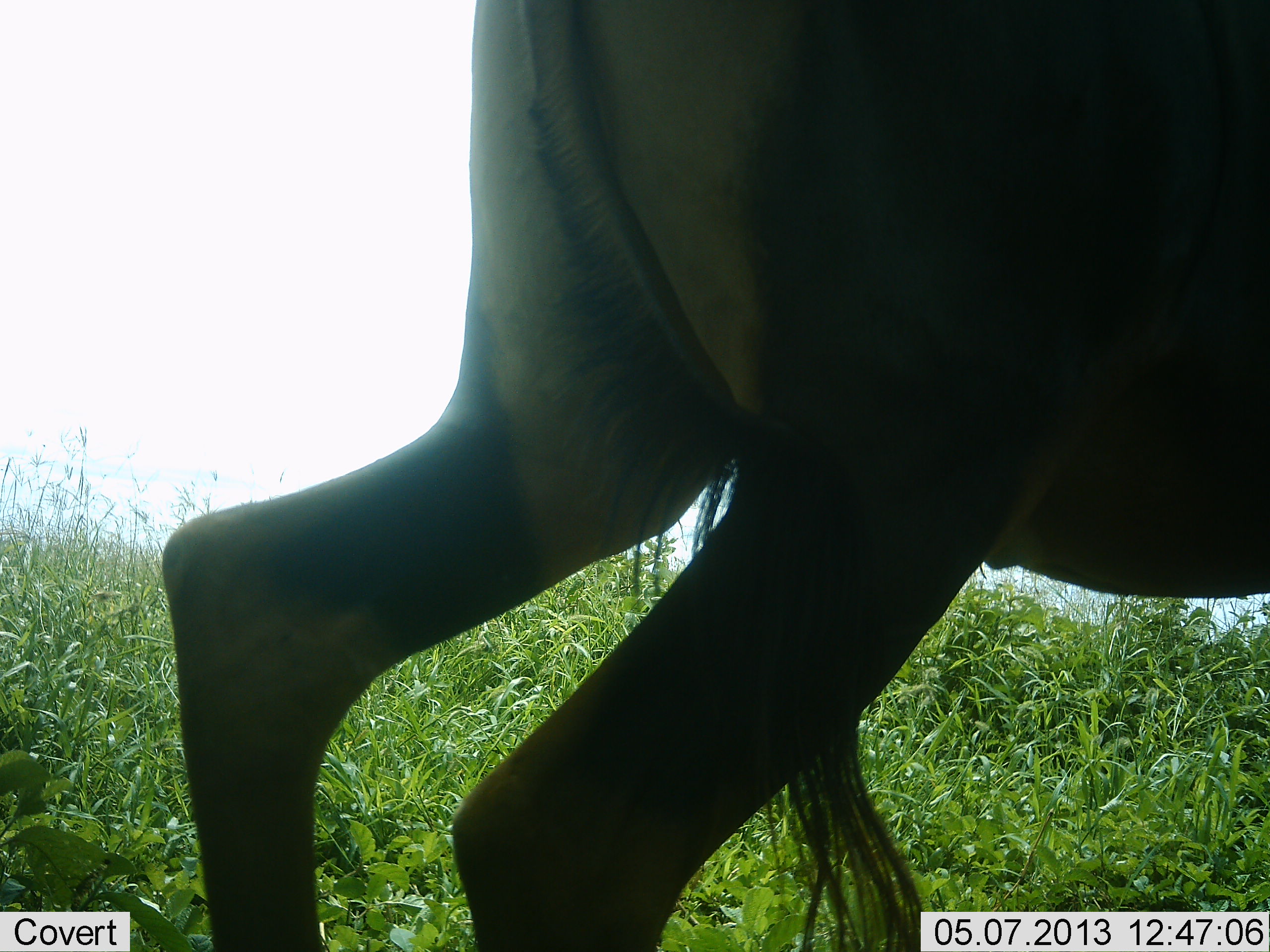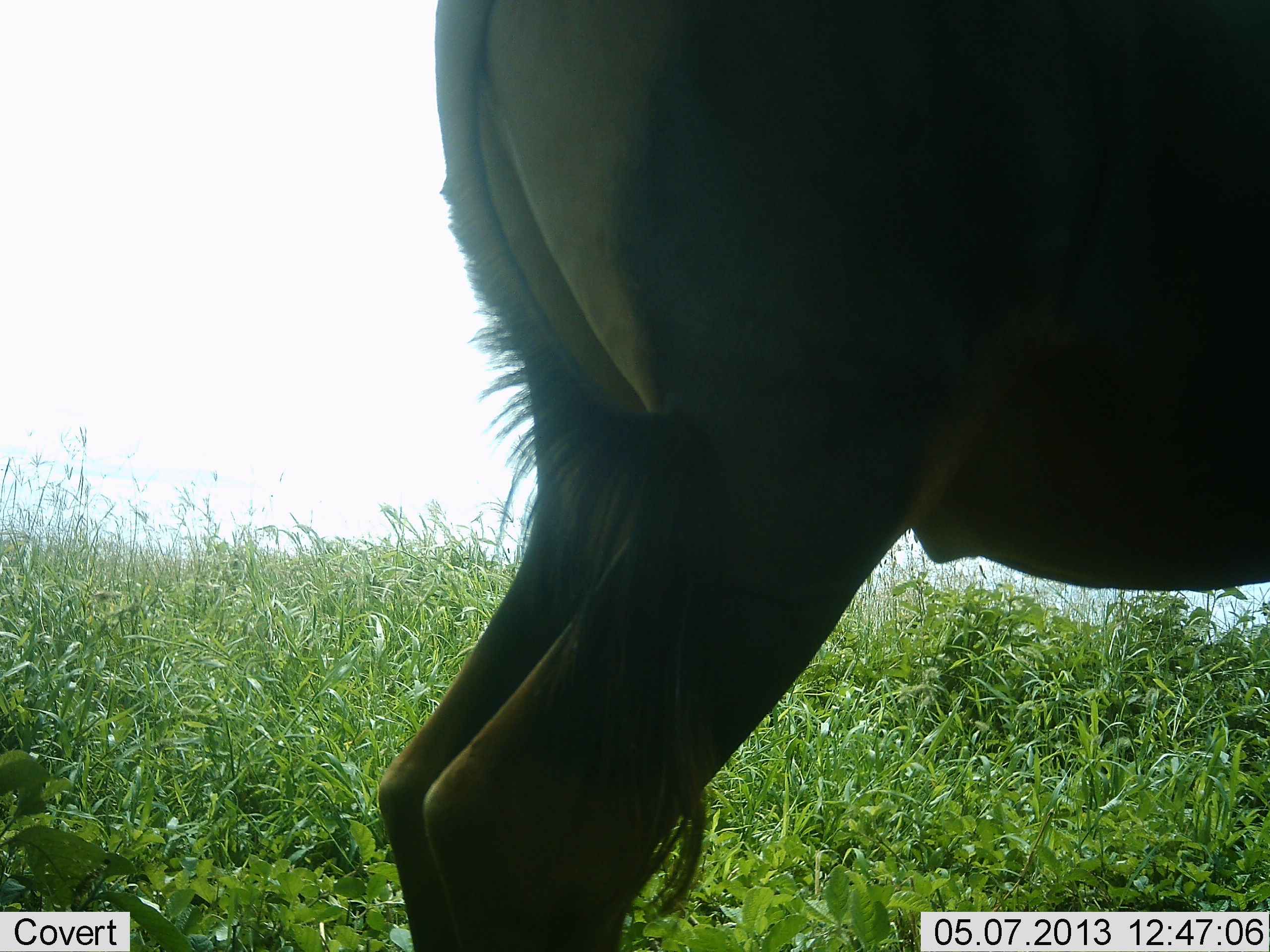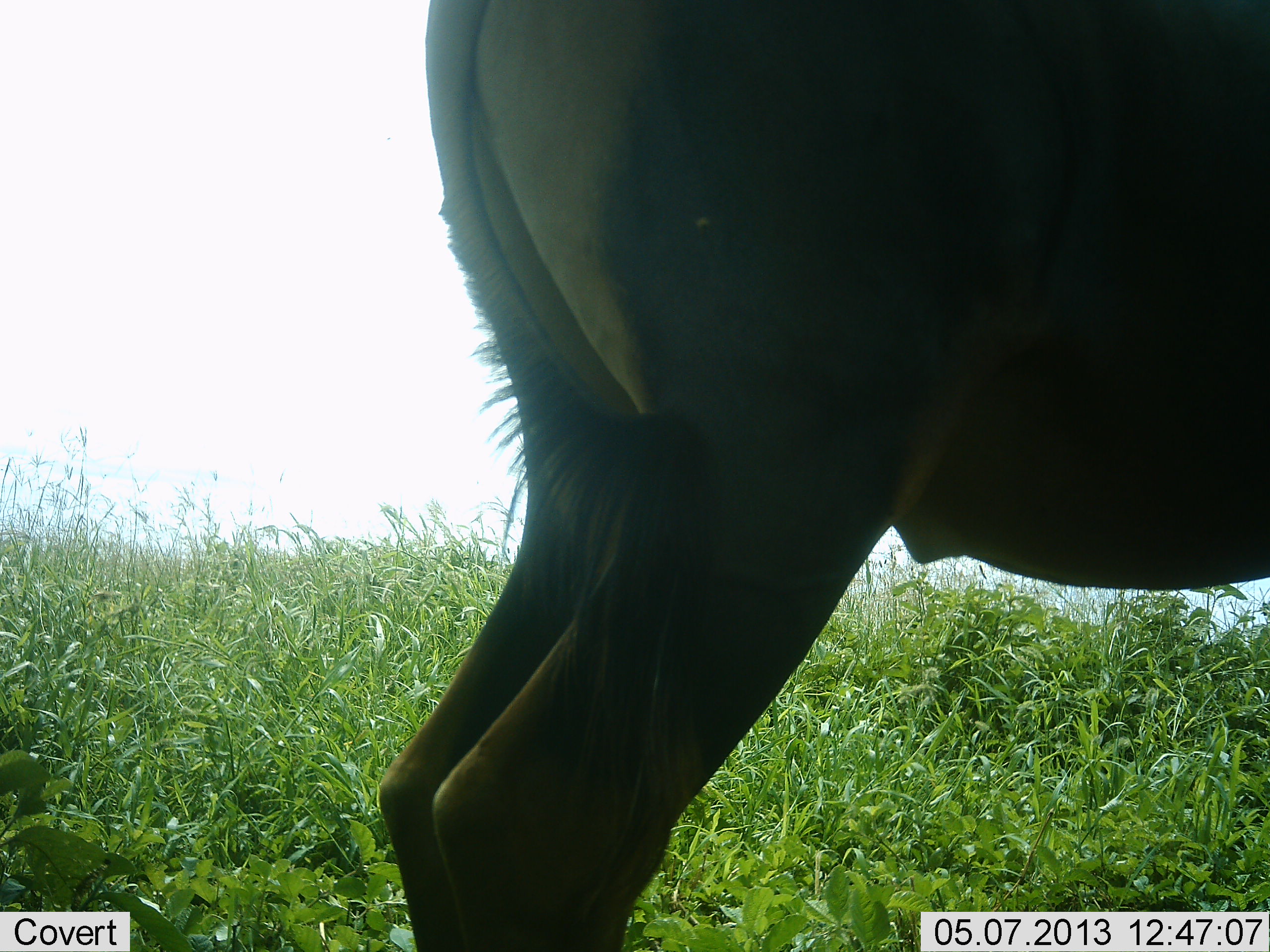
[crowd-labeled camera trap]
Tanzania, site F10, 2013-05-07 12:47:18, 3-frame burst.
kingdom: Animalia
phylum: Chordata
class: Mammalia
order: Artiodactyla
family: Bovidae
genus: Connochaetes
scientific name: Connochaetes taurinus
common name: blue wildebeest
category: wildebeest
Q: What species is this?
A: Wildebeest (blue wildebeest) (Connochaetes taurinus).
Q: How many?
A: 1.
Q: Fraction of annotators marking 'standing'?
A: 80%.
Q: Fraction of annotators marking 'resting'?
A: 0%.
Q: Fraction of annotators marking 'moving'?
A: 20%.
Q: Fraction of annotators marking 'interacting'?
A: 0%.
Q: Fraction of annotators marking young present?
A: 0%.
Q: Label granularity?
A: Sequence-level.